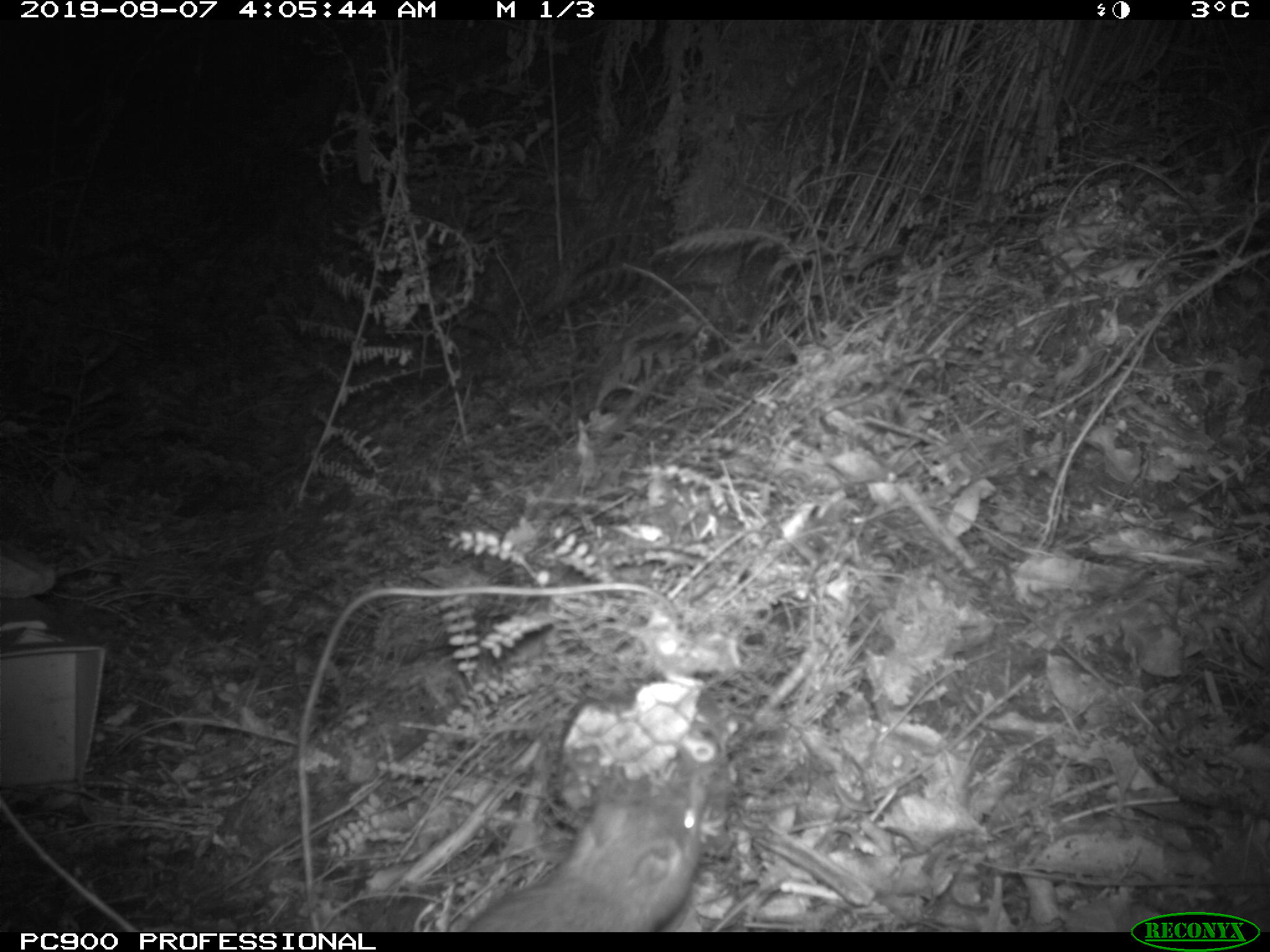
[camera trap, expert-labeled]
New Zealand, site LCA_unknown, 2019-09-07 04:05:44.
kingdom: Animalia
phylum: Chordata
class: Mammalia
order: Rodentia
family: Muridae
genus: Rattus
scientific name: Rattus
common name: rat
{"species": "rat (Rattus)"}